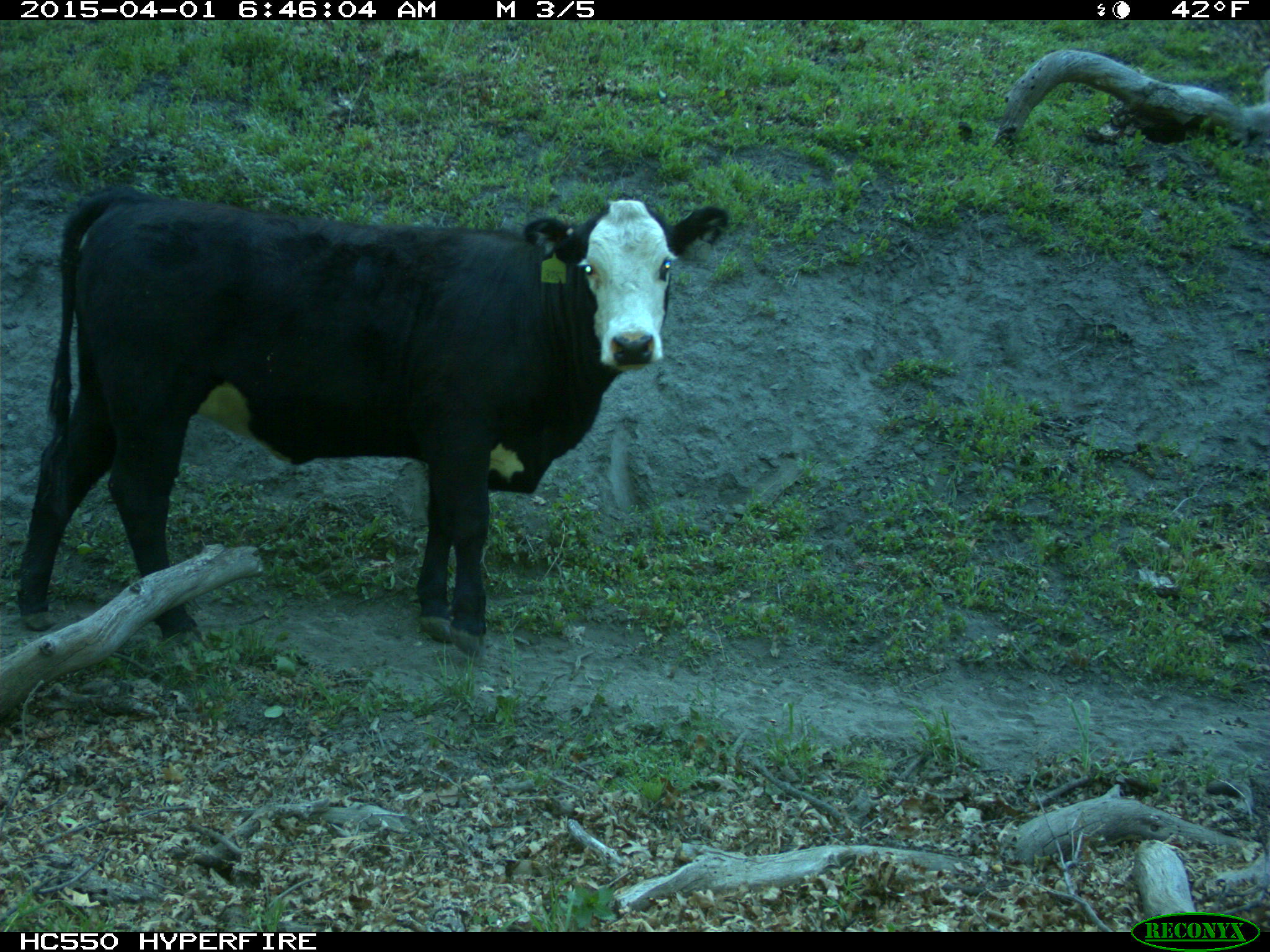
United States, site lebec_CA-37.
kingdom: Animalia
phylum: Chordata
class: Mammalia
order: Artiodactyla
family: Bovidae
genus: Bos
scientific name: Bos taurus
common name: domestic cow